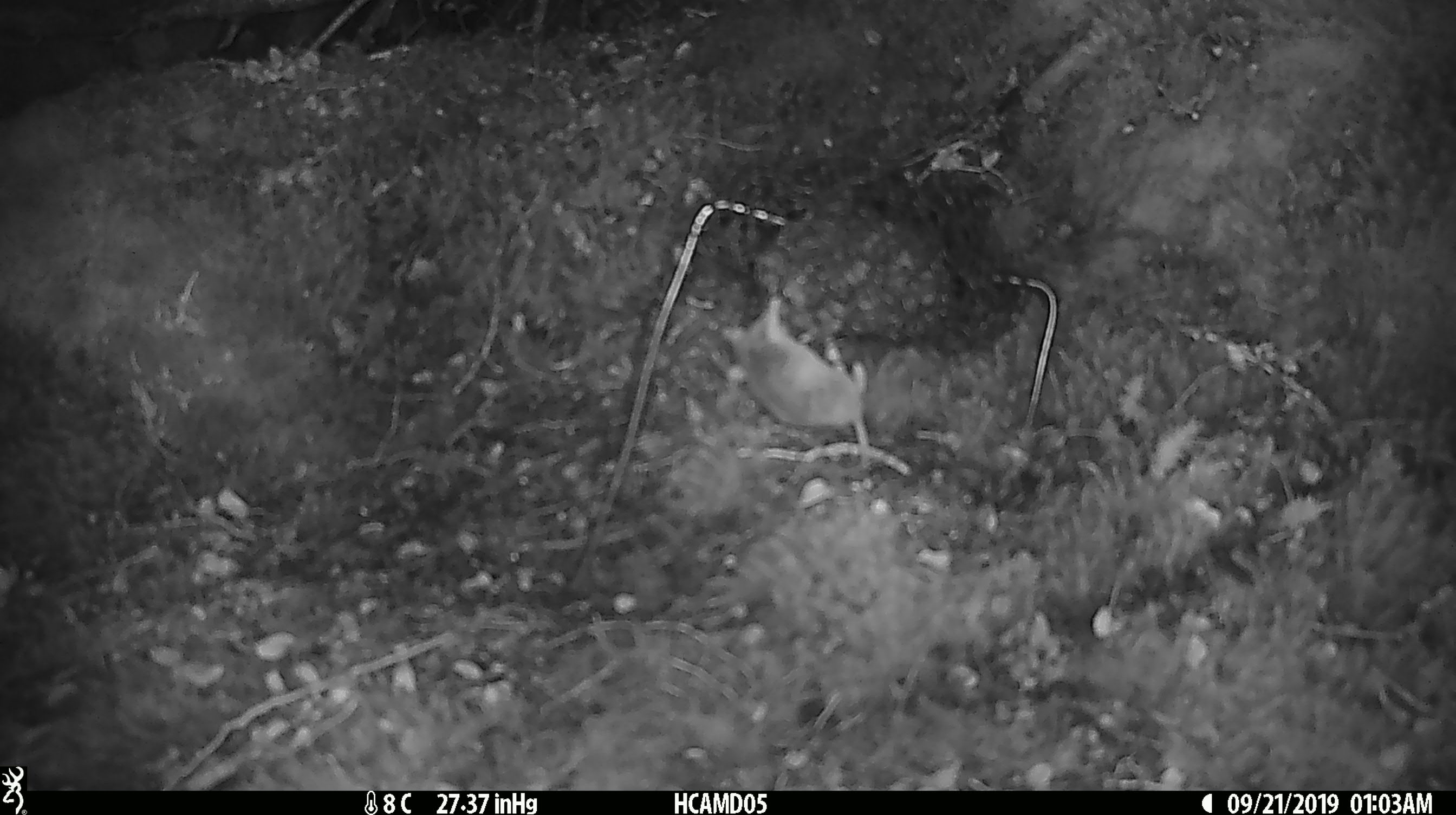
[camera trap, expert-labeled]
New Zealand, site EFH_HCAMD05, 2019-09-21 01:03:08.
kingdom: Animalia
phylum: Chordata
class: Mammalia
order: Rodentia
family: Muridae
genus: Mus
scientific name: Mus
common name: mouse